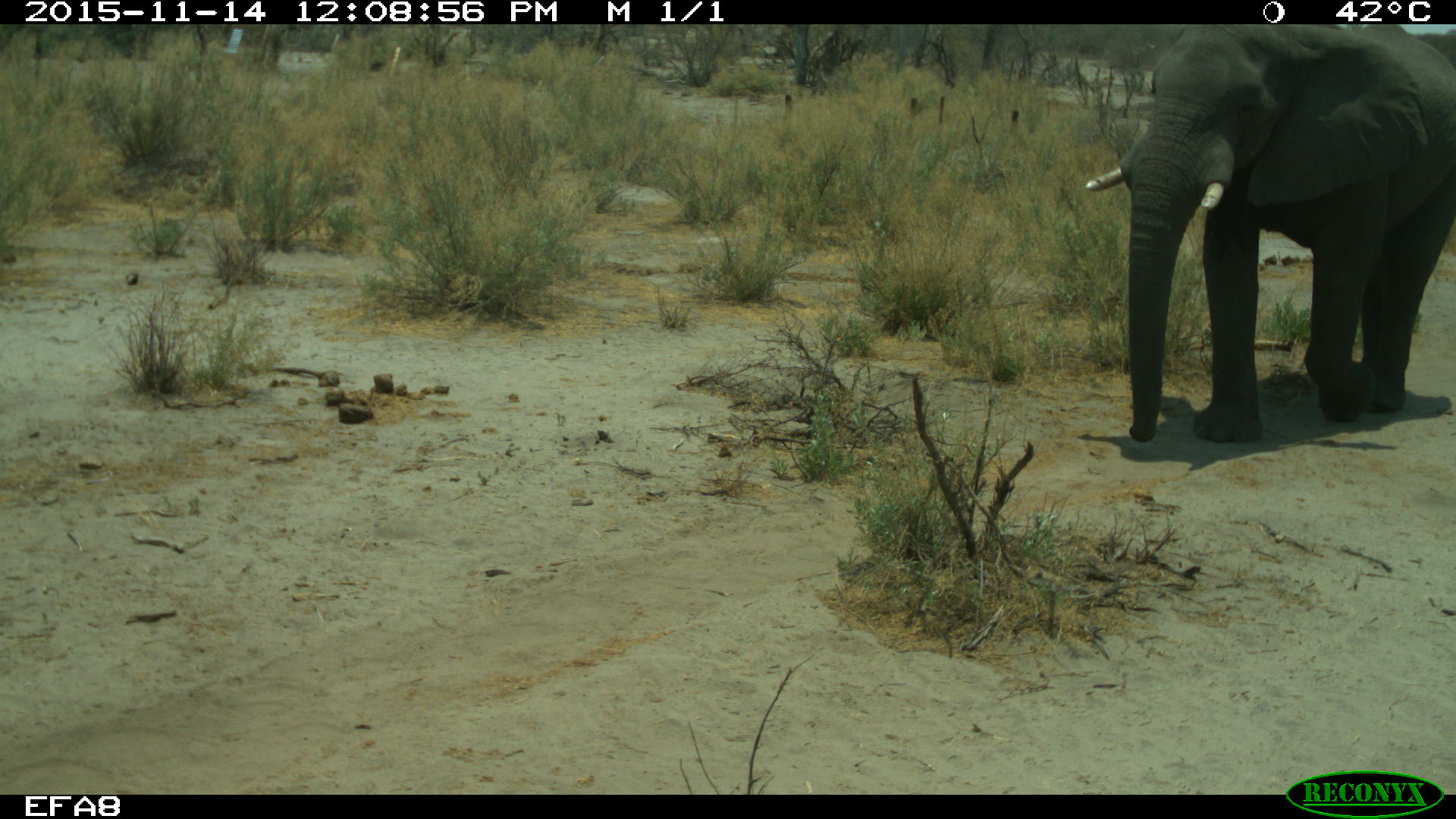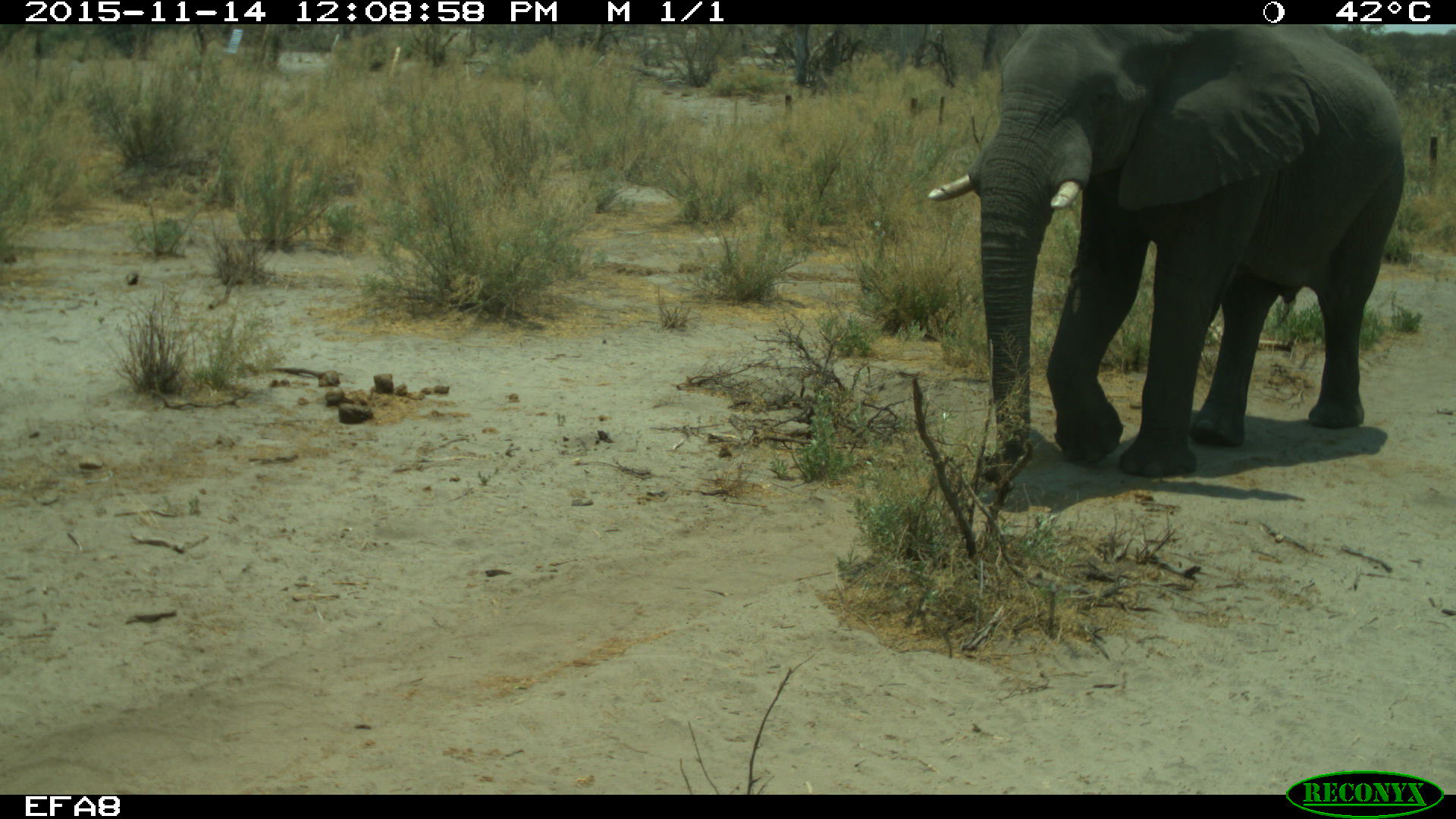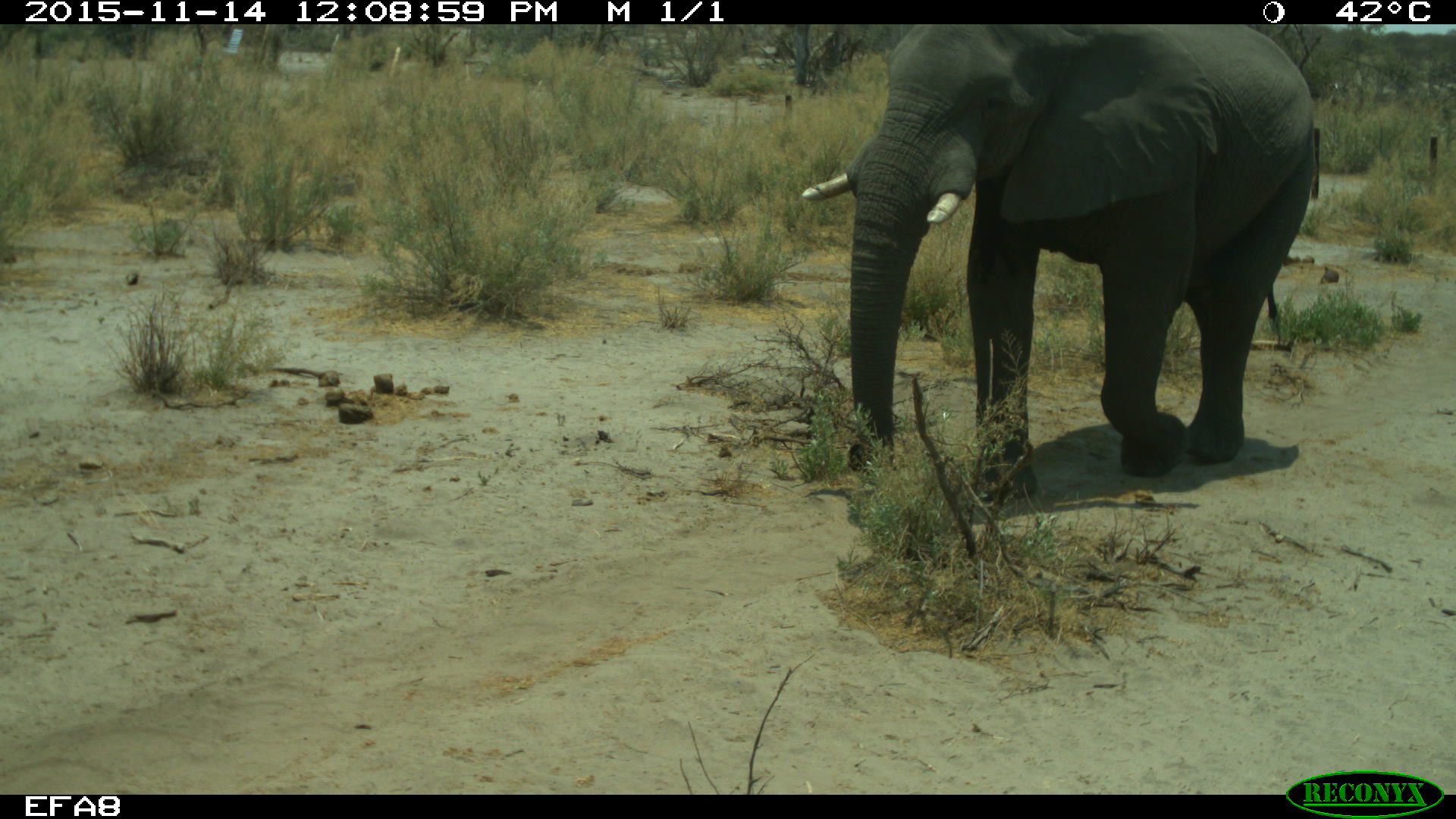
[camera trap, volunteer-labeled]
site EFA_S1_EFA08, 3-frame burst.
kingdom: Animalia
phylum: Chordata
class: Mammalia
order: Proboscidea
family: Elephantidae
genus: Loxodonta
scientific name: Loxodonta africana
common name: african bush elephant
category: elephant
Elephant (african bush elephant) (Loxodonta africana), count 1. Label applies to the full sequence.